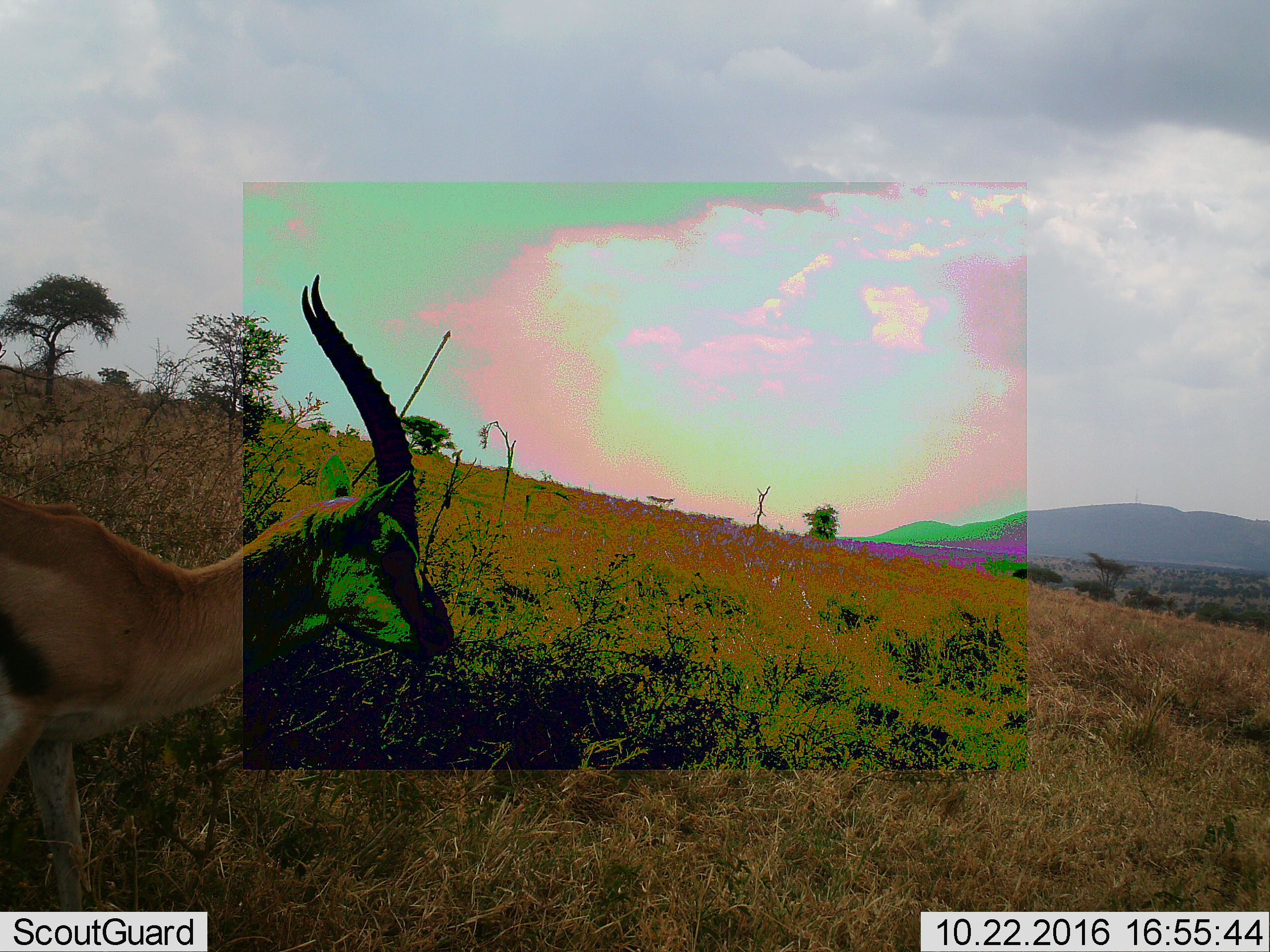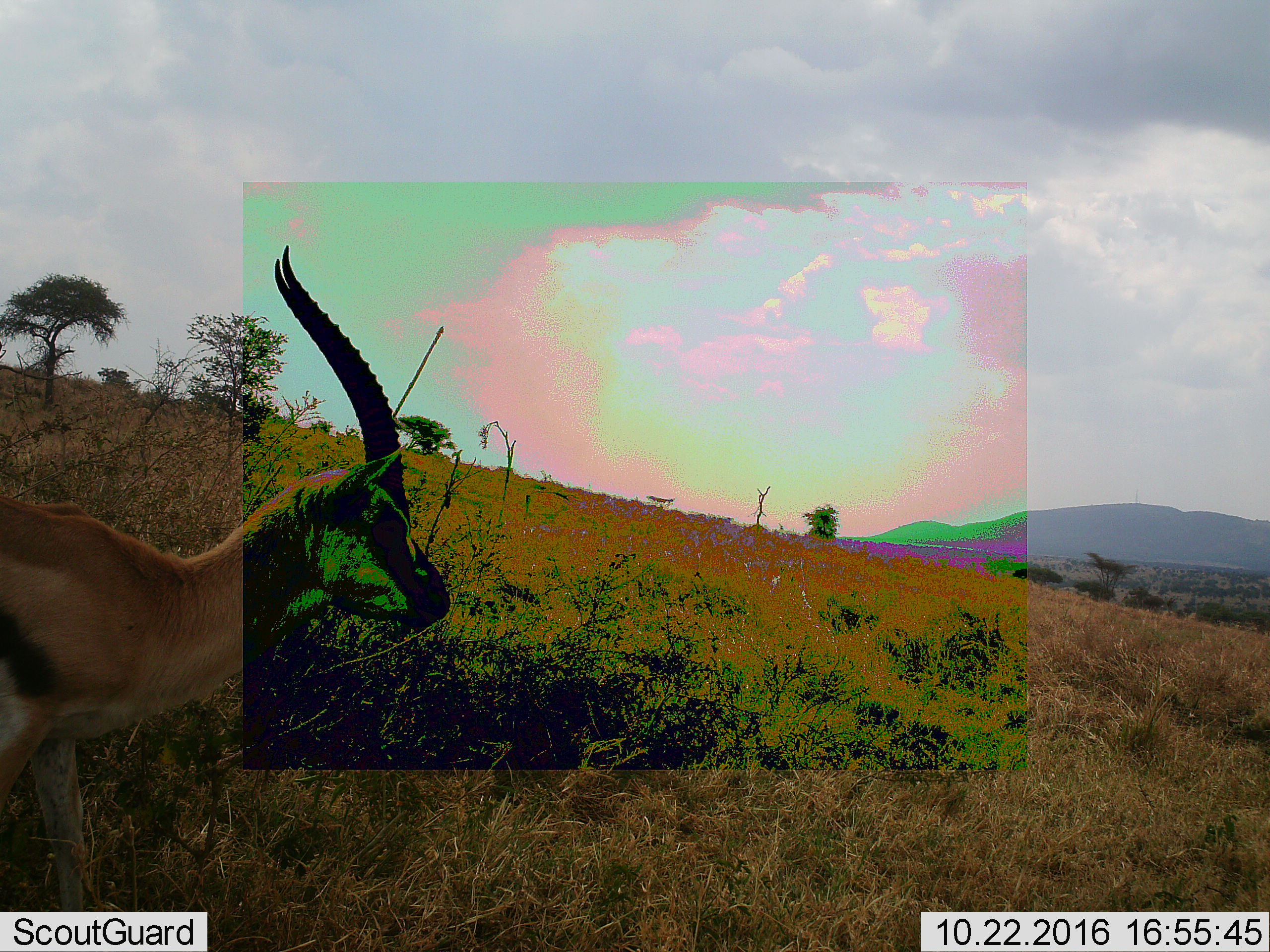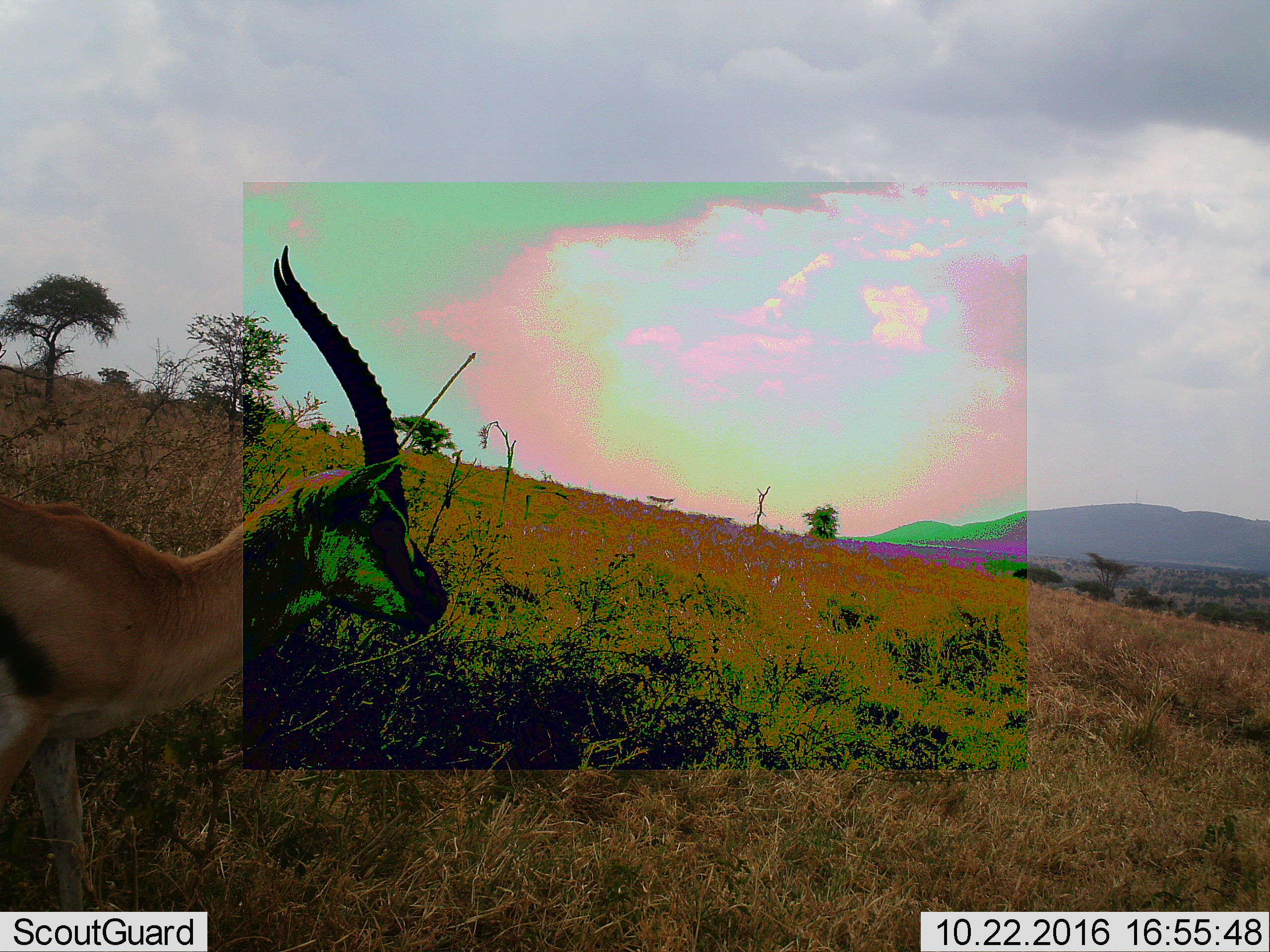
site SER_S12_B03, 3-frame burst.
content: unidentified animal